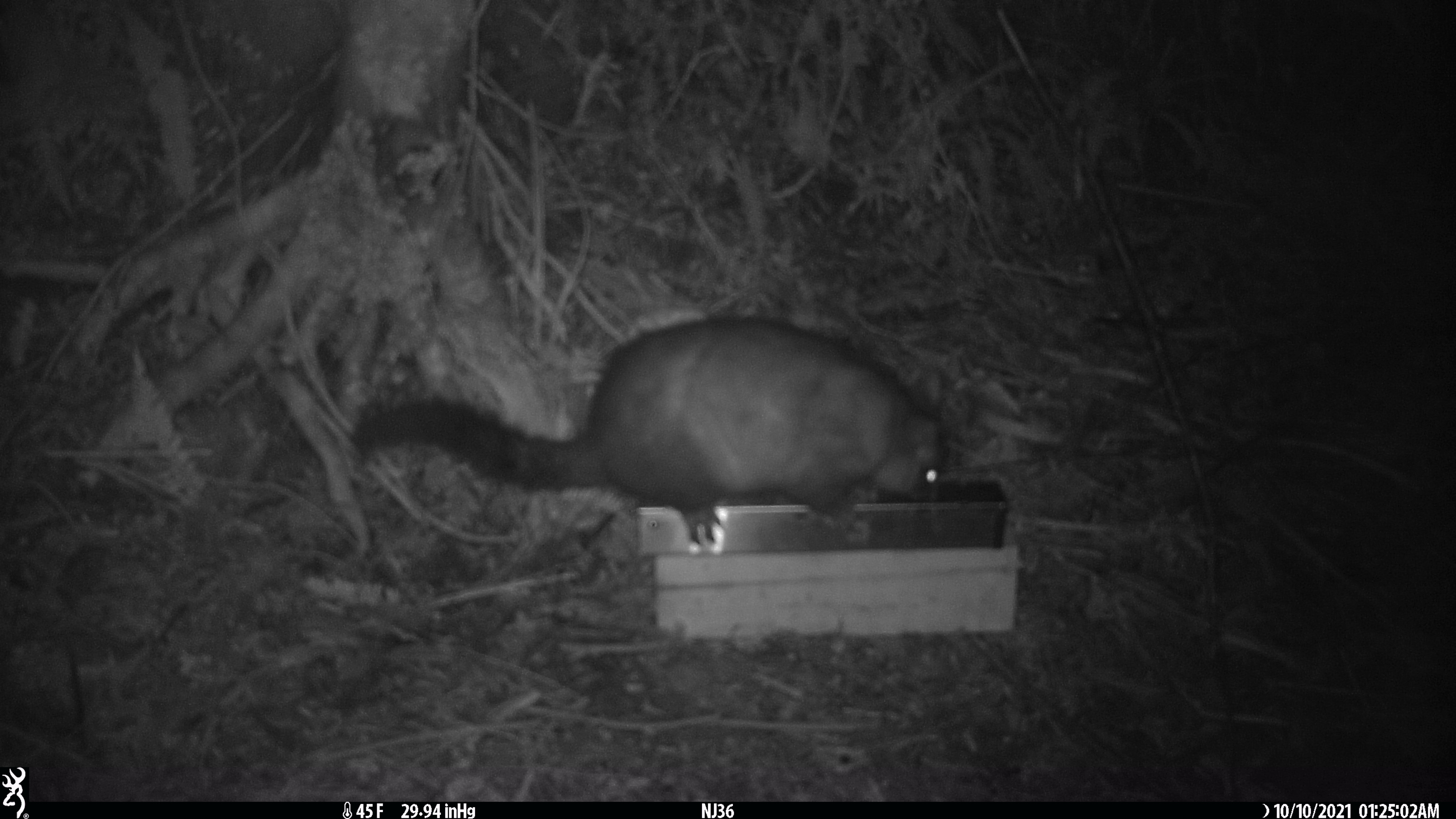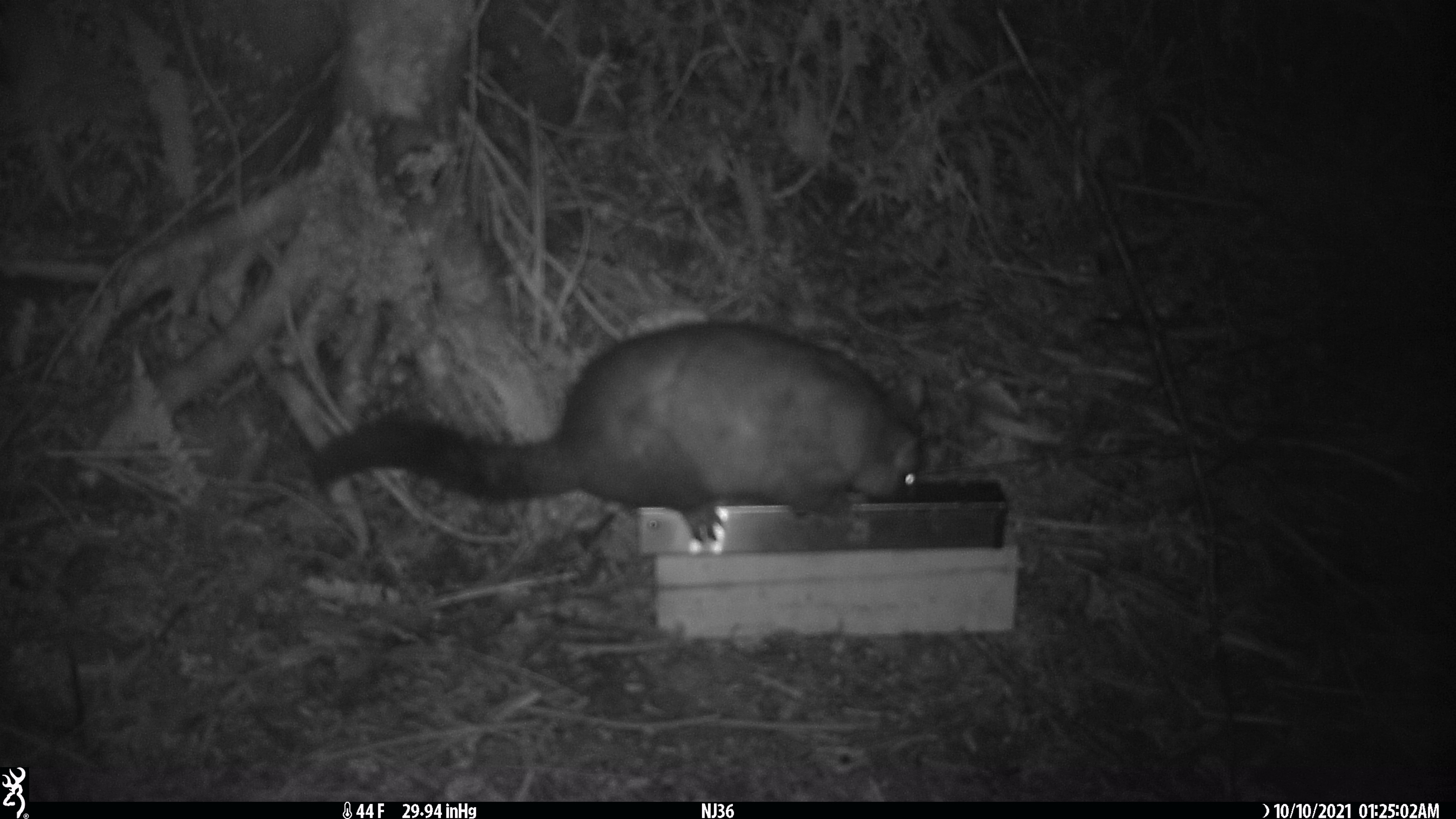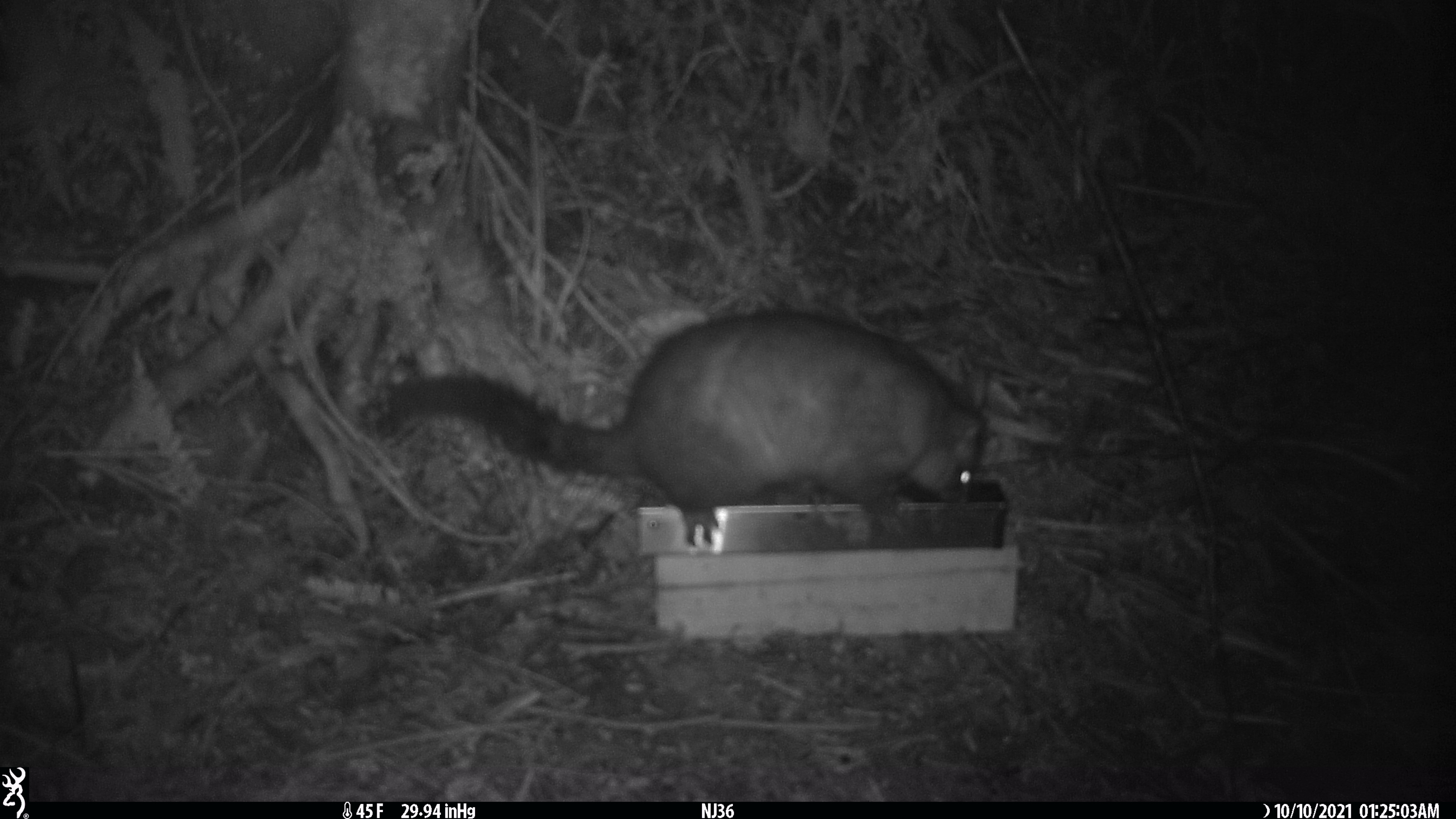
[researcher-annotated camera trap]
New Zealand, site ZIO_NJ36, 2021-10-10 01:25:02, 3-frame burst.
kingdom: Animalia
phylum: Chordata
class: Mammalia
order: Diprotodontia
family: Phalangeridae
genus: Trichosurus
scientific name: Trichosurus vulpecula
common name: common brushtail possum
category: possum